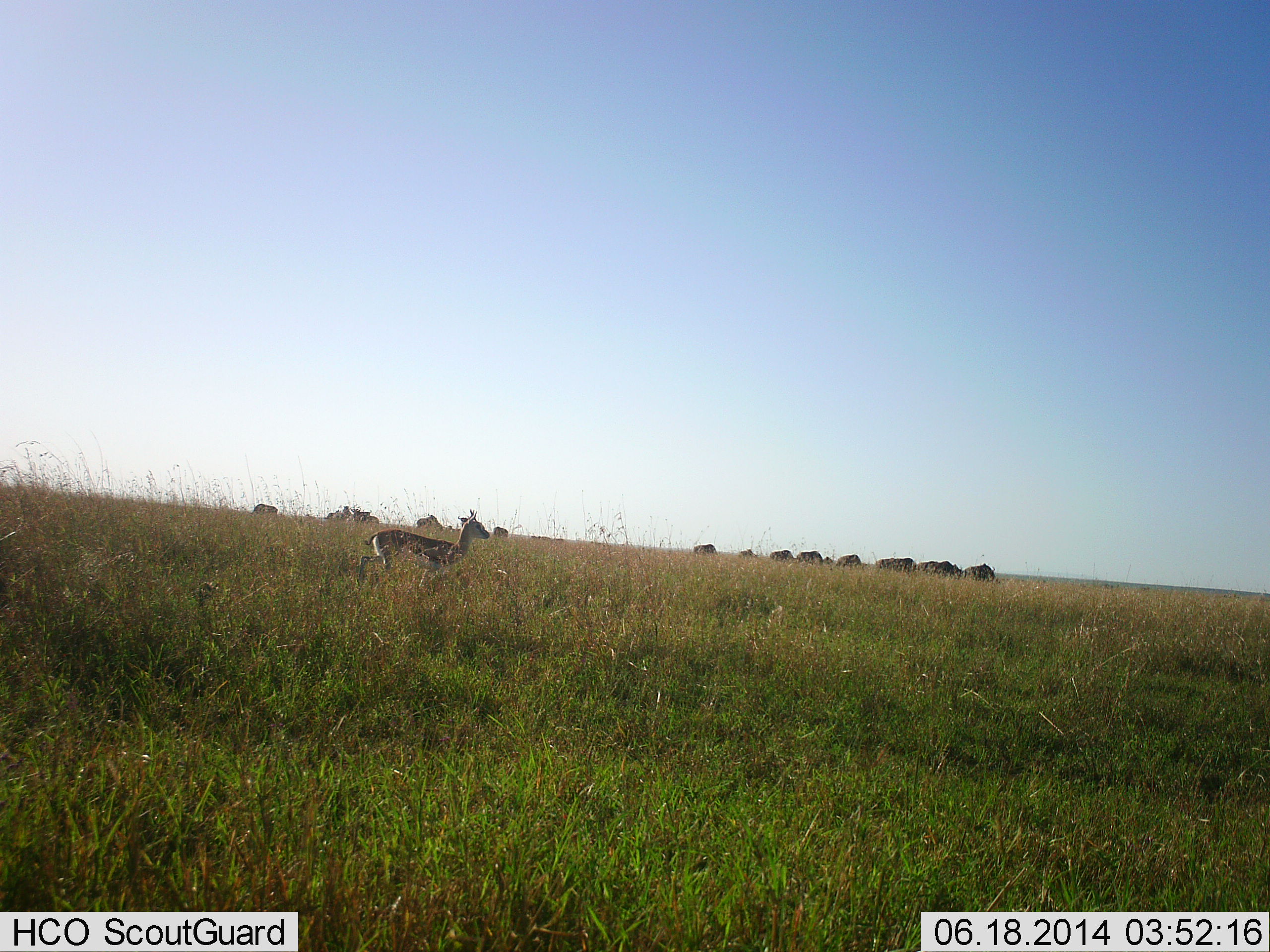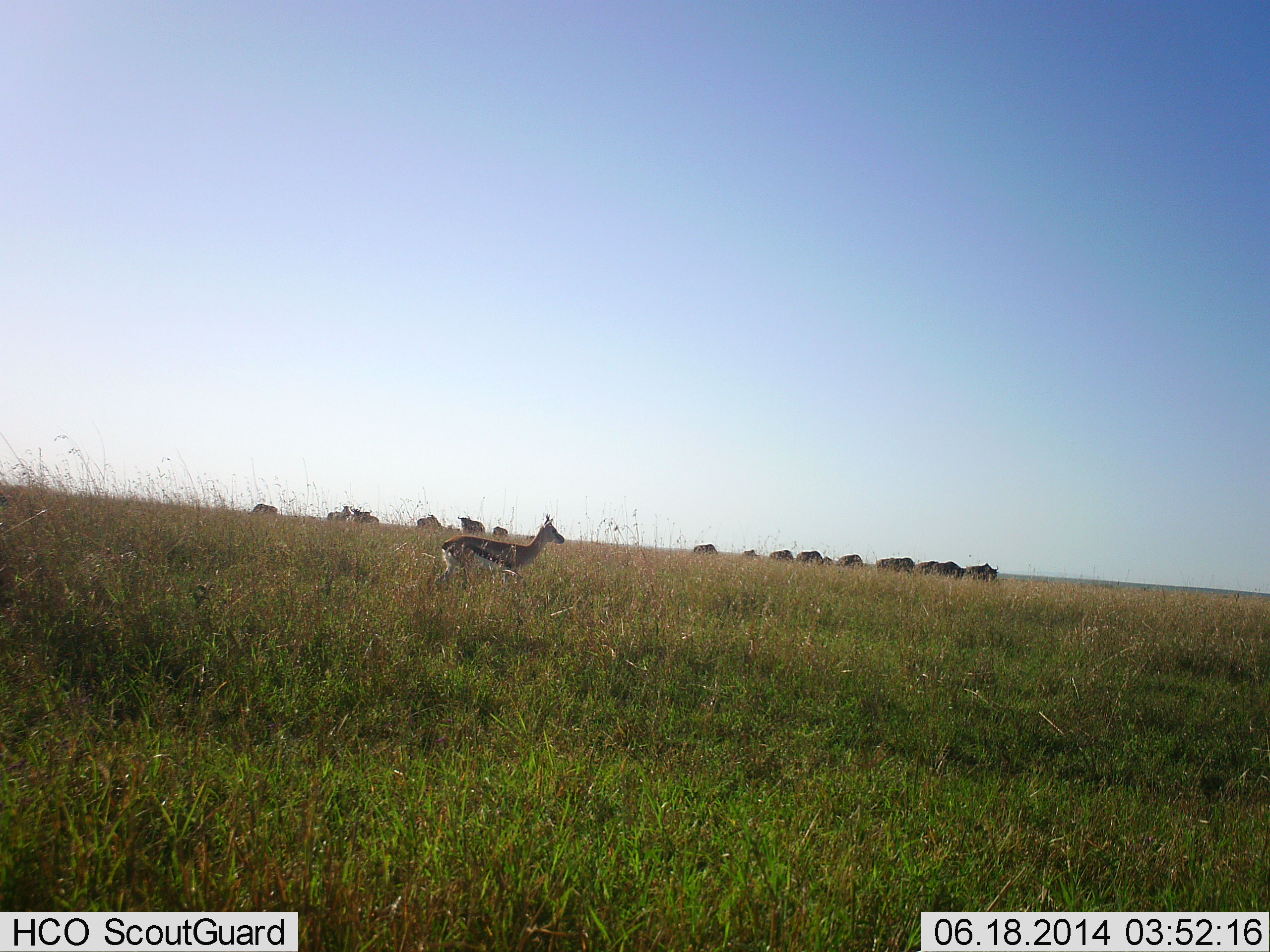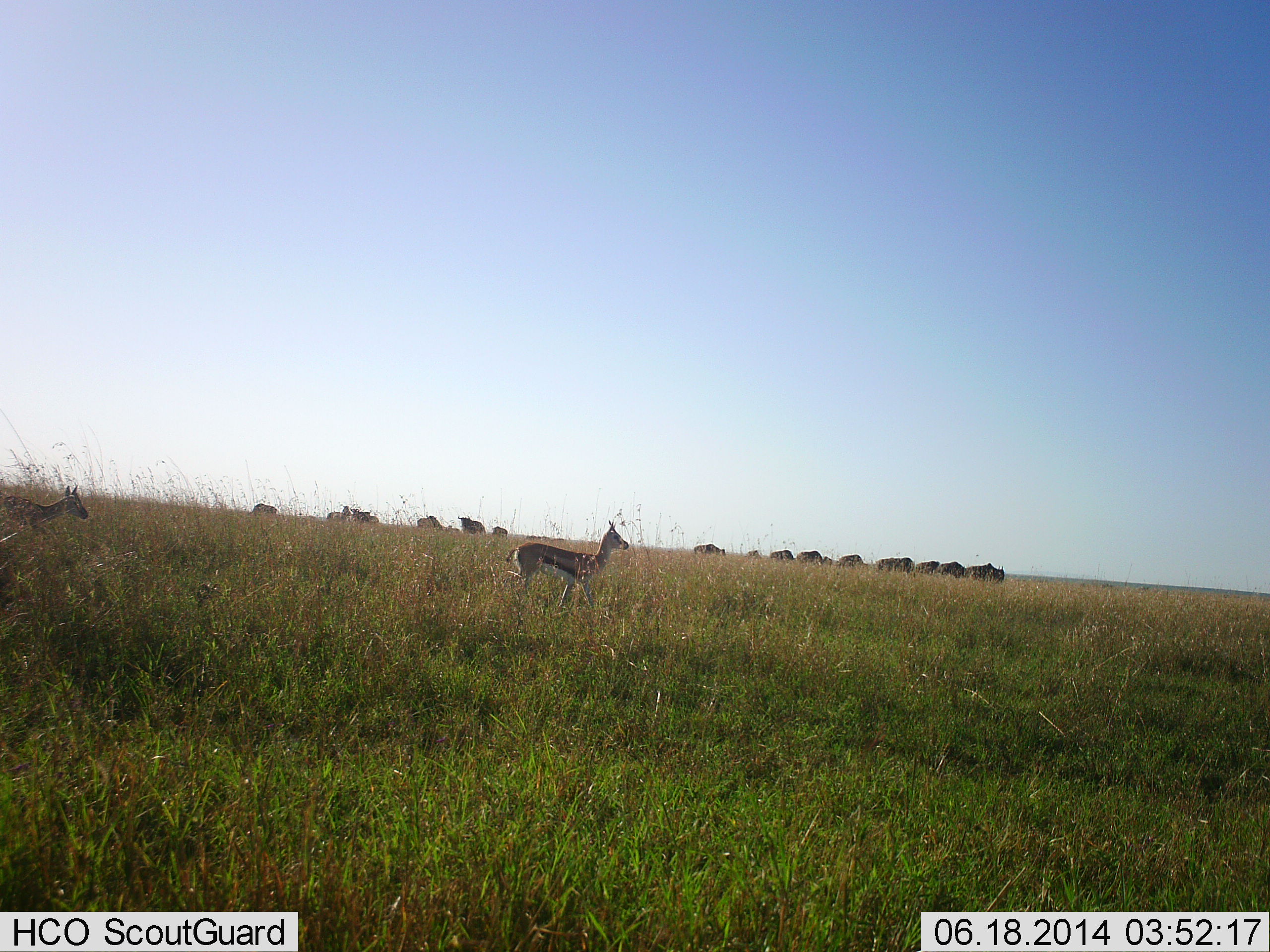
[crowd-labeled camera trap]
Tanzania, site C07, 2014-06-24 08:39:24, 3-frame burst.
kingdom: Animalia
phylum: Chordata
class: Mammalia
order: Artiodactyla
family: Bovidae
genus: Eudorcas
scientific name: Eudorcas thomsonii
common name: thomson's gazelle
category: gazellethomsons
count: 2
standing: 27%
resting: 0%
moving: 82%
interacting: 0%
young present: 0%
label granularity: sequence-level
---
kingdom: Animalia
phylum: Chordata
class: Mammalia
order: Artiodactyla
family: Bovidae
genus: Connochaetes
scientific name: Connochaetes taurinus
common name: blue wildebeest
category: wildebeest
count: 11-50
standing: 75%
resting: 0%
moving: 38%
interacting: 0%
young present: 0%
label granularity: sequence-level